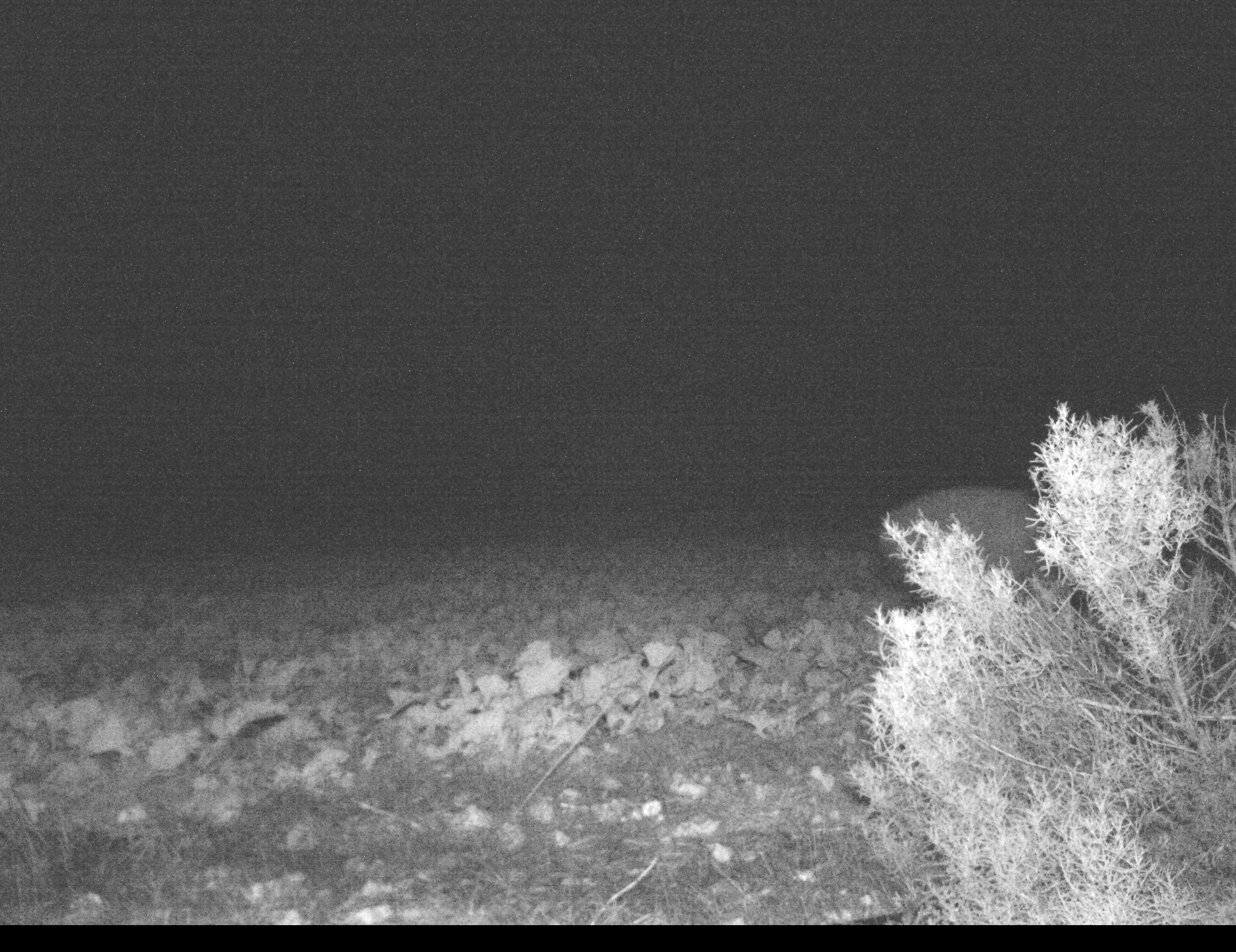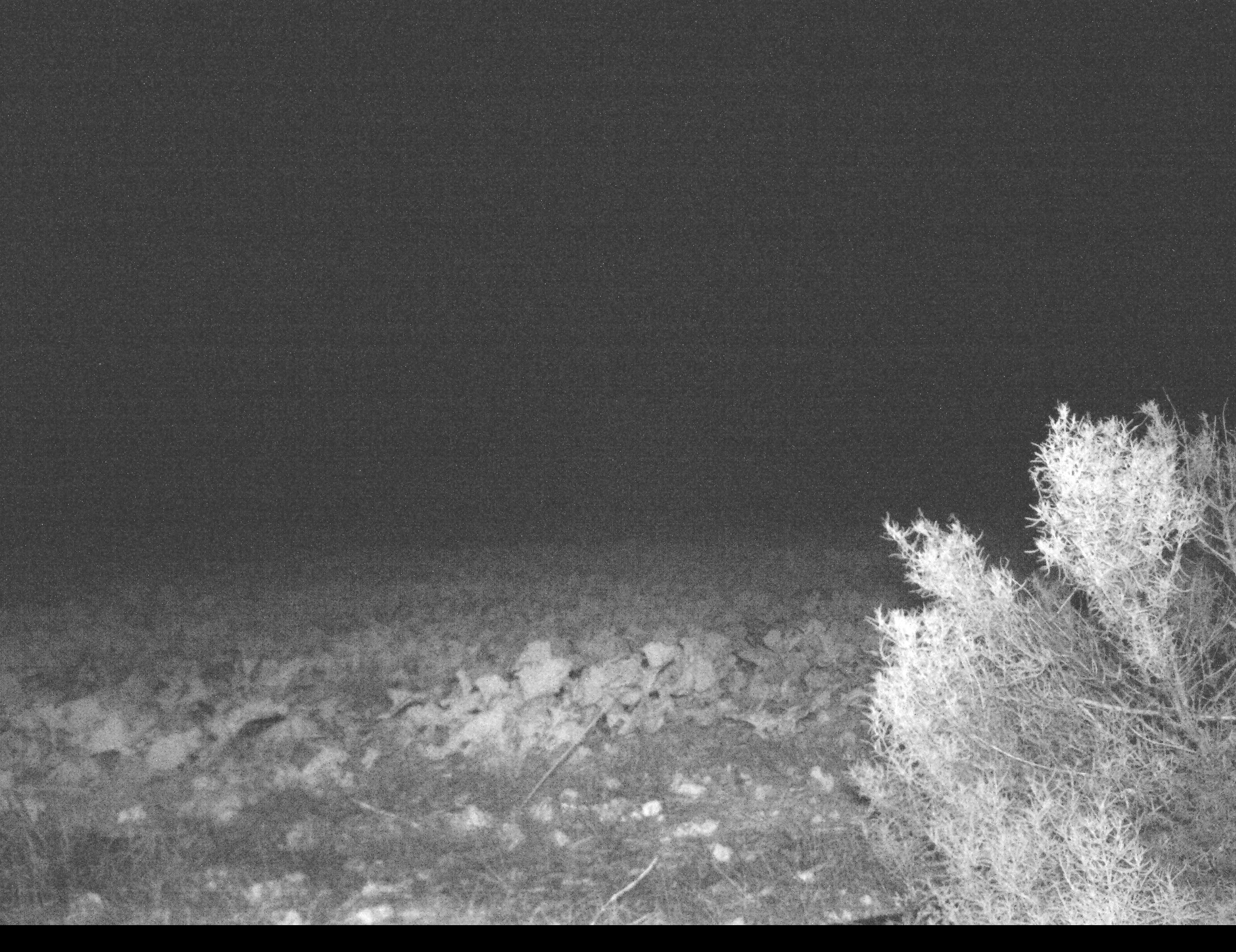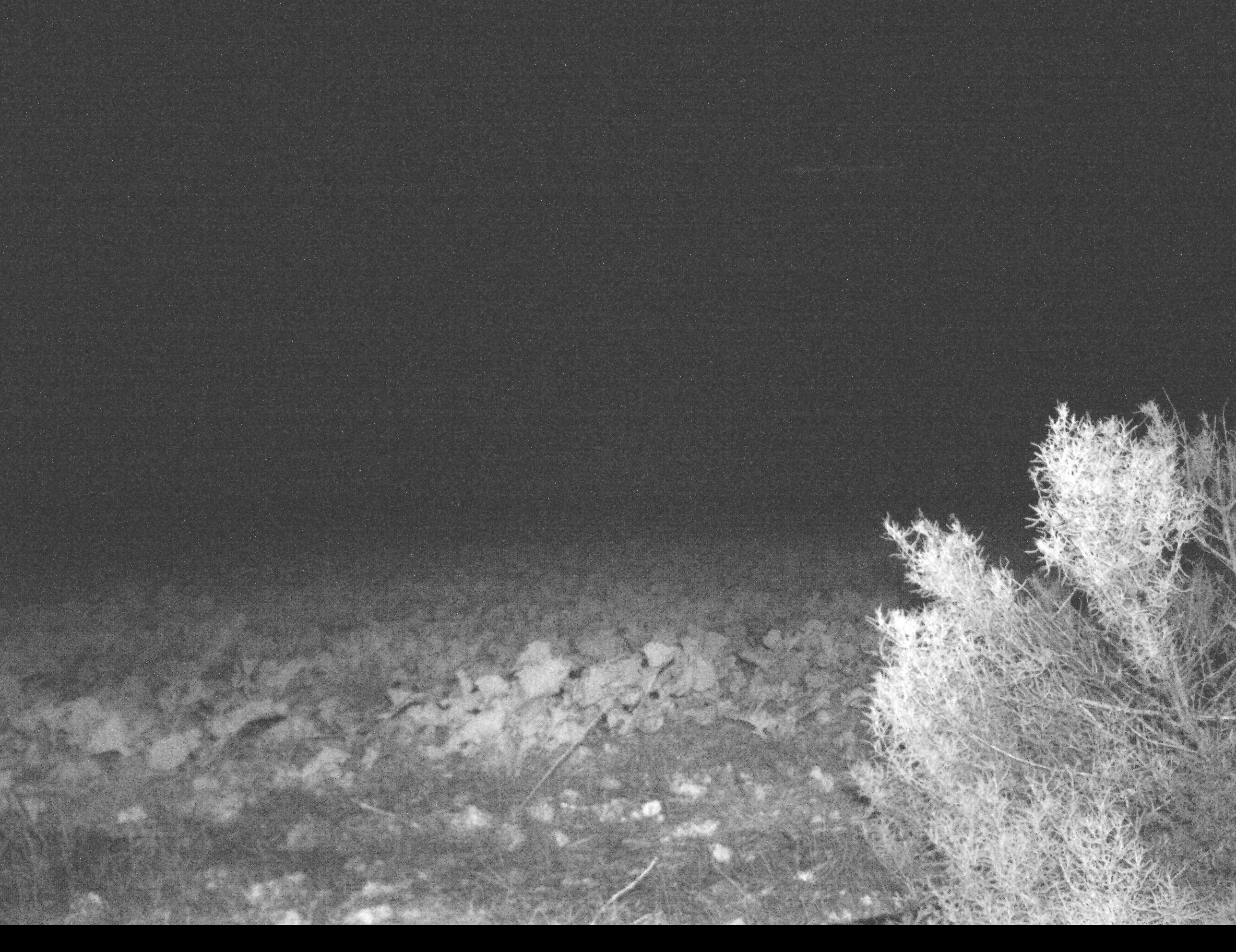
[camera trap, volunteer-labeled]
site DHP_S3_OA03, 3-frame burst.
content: unidentified animal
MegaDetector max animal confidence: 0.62